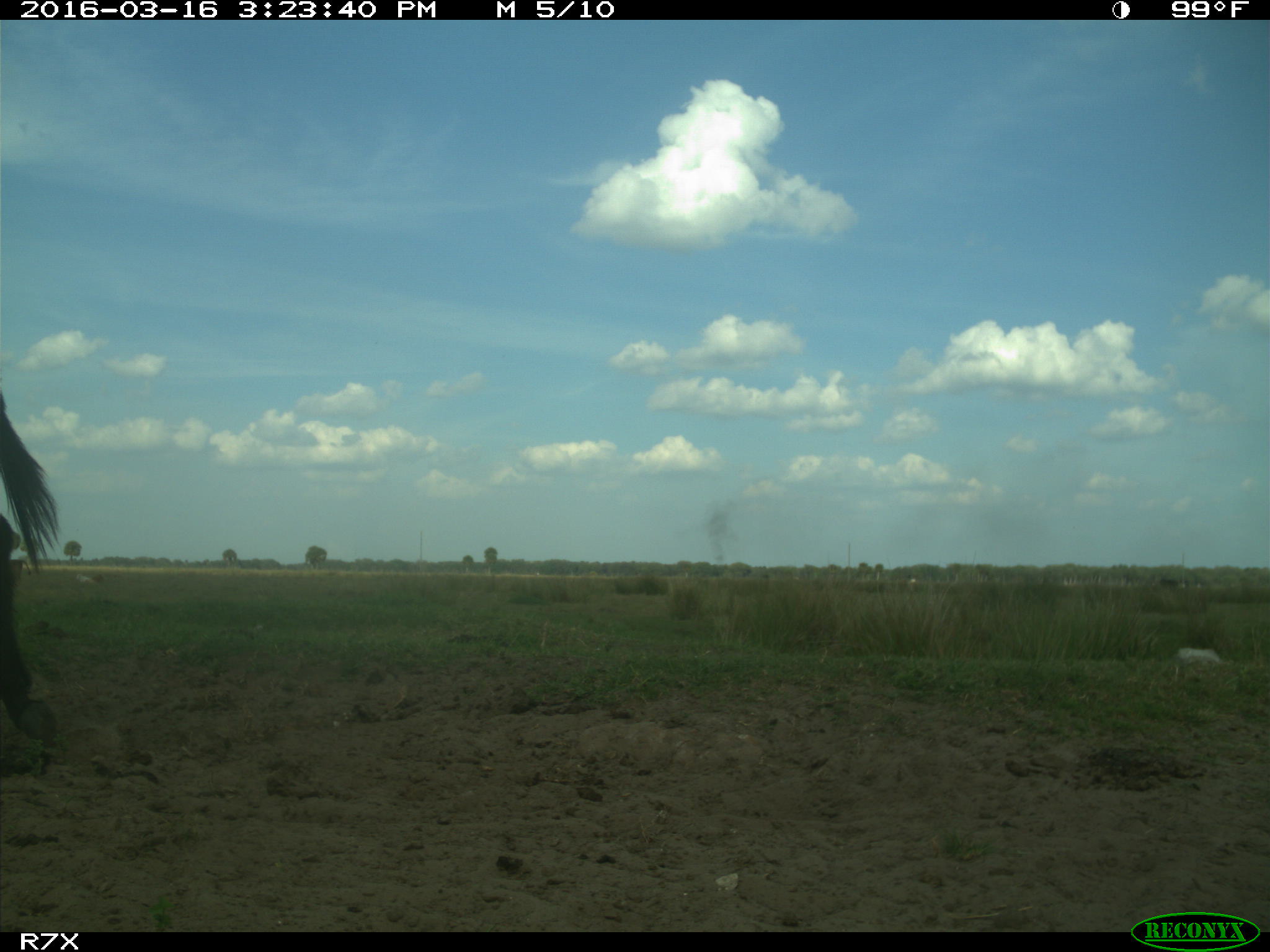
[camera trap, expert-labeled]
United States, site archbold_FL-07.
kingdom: Animalia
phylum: Chordata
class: Mammalia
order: Artiodactyla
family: Bovidae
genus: Bos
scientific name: Bos taurus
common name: domestic cow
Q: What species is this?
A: Bos taurus (domestic cow).